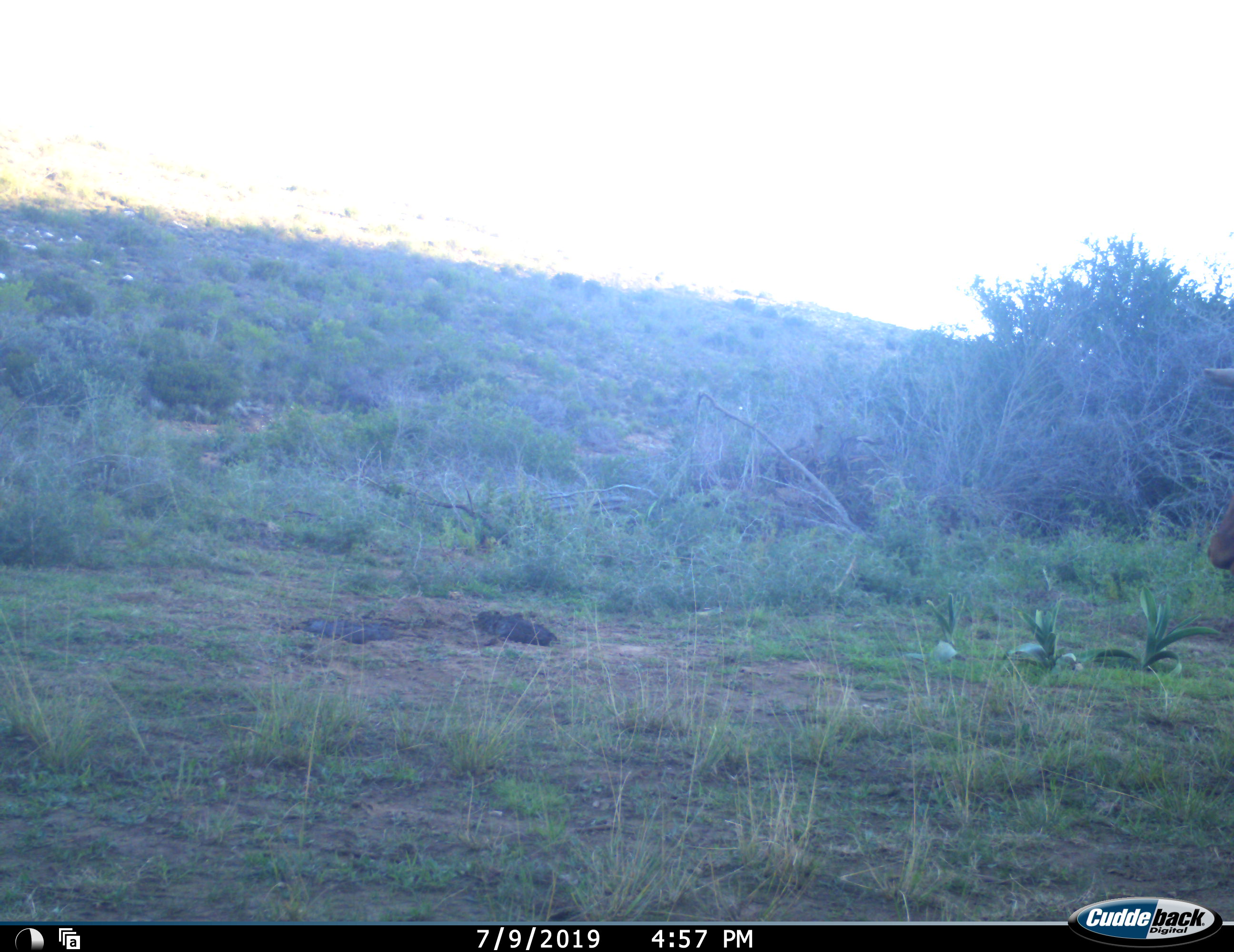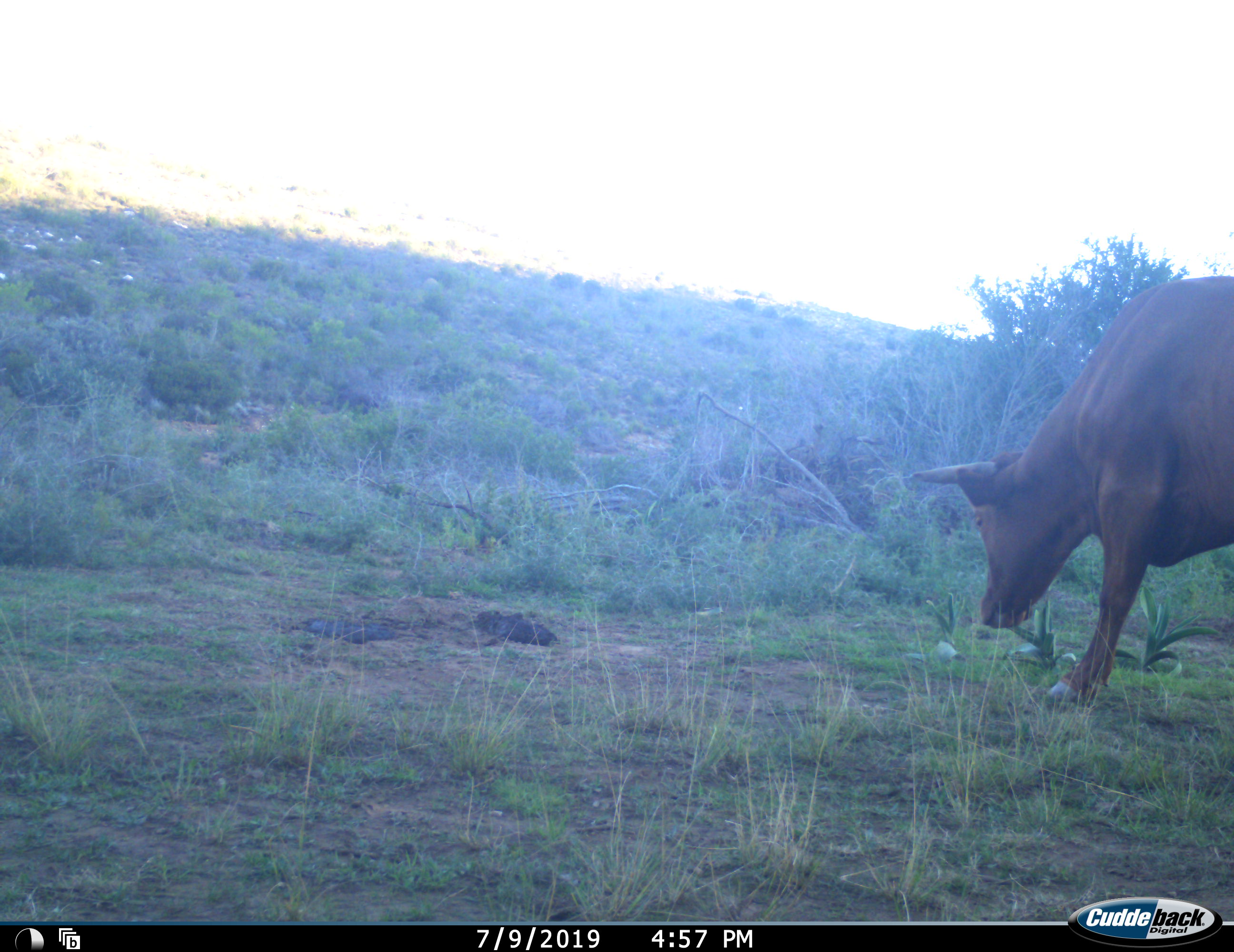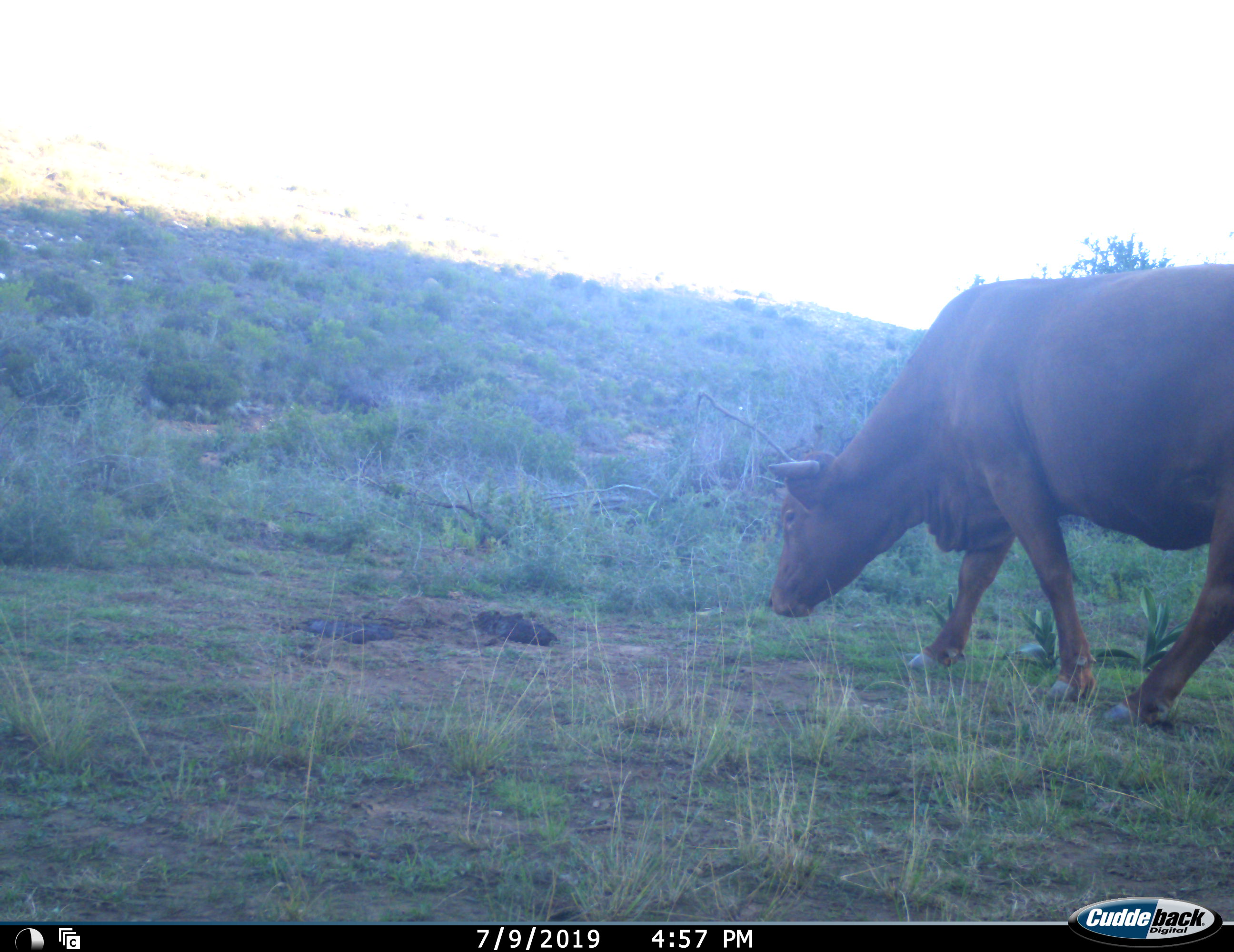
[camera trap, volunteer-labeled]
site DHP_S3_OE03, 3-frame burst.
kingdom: Animalia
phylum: Chordata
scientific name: Vertebrata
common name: domestic animal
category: domesticanimal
Domesticanimal (domestic animal) (Vertebrata), count 1. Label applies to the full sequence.